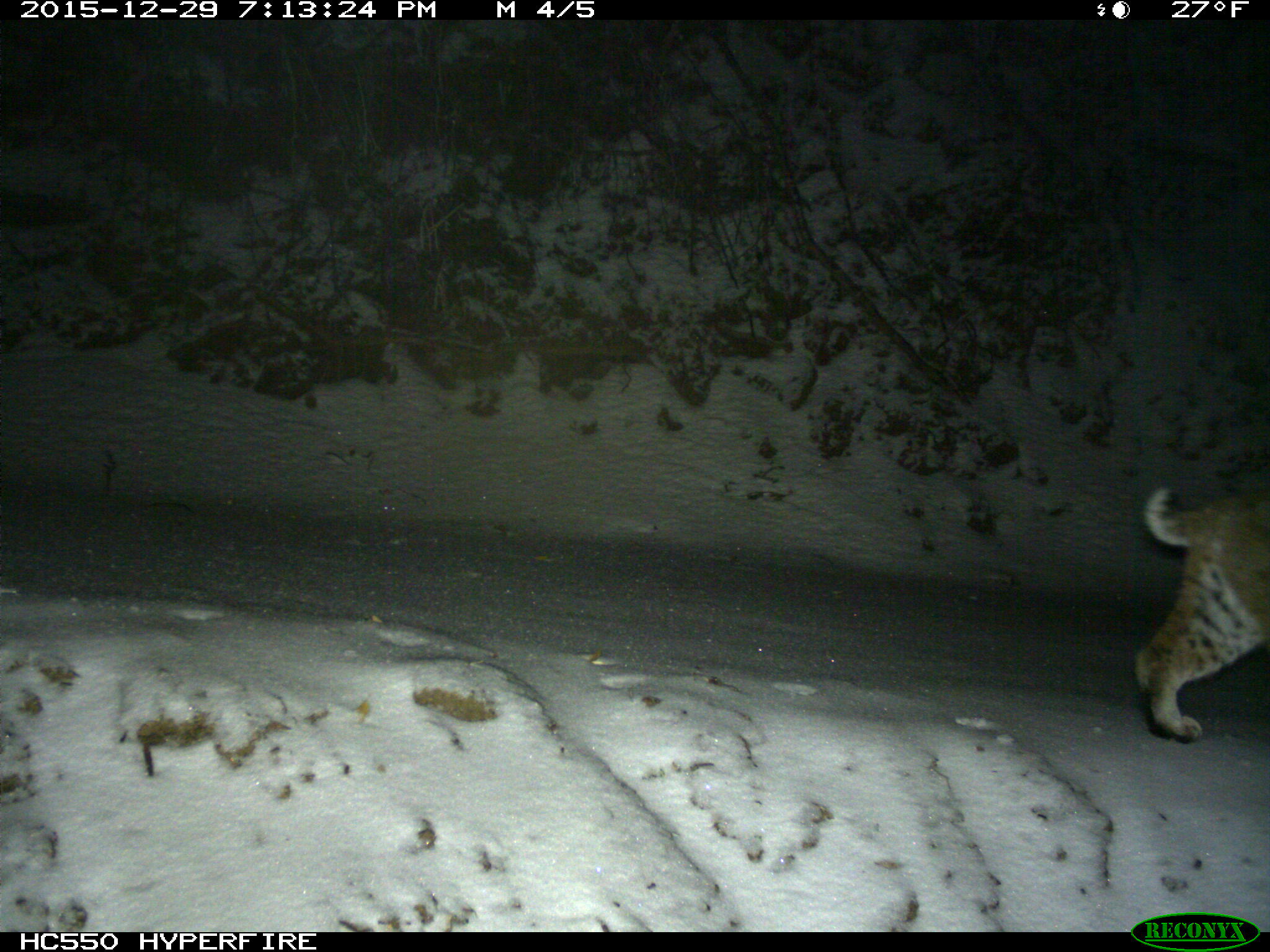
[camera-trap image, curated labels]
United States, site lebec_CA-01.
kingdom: Animalia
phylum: Chordata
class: Mammalia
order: Carnivora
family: Felidae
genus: Lynx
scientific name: Lynx rufus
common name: bobcat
Lynx rufus (bobcat).